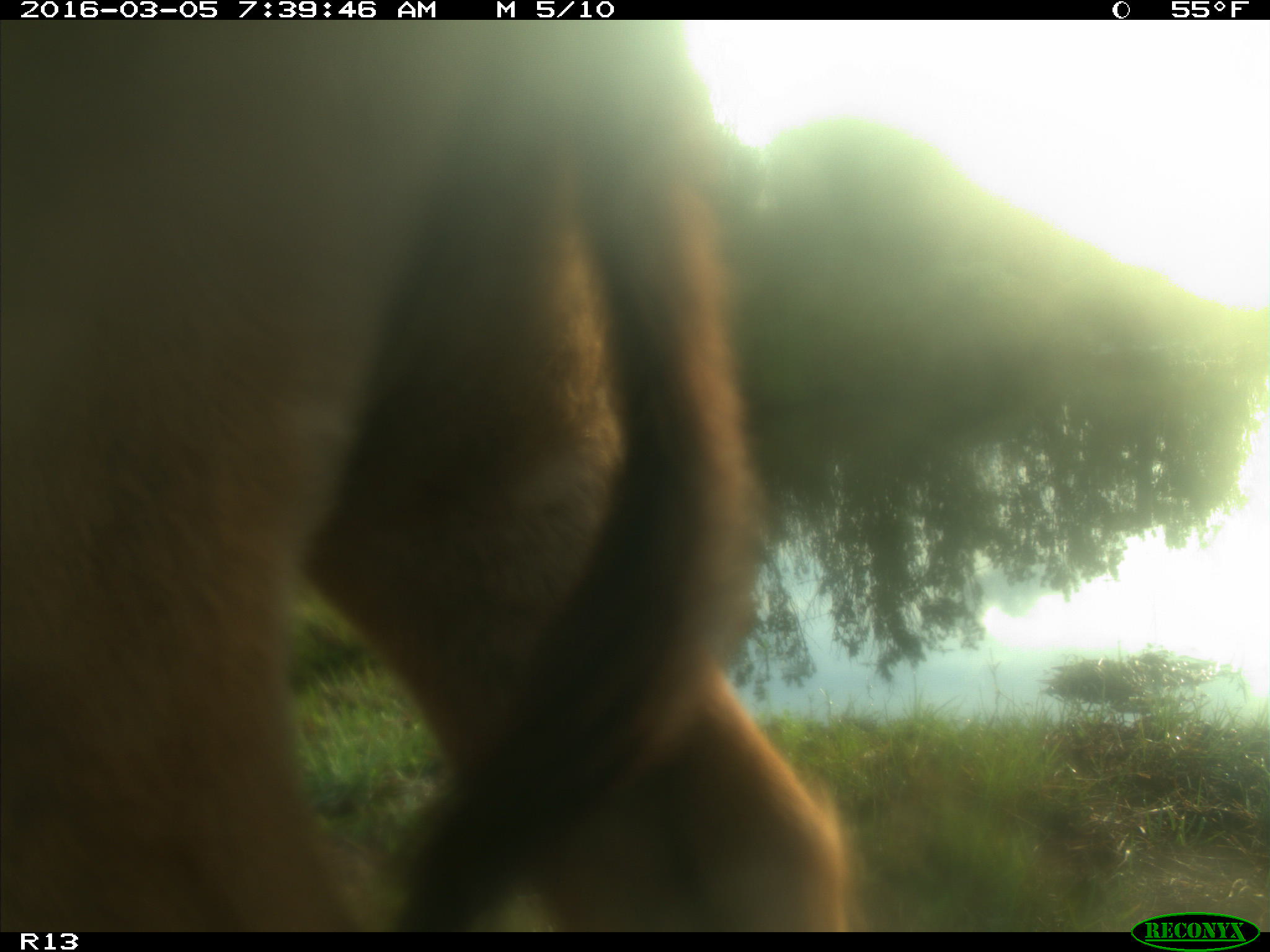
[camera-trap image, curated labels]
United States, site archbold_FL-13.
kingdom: Animalia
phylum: Chordata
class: Mammalia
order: Artiodactyla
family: Bovidae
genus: Bos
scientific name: Bos taurus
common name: domestic cow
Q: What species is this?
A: Bos taurus (domestic cow).